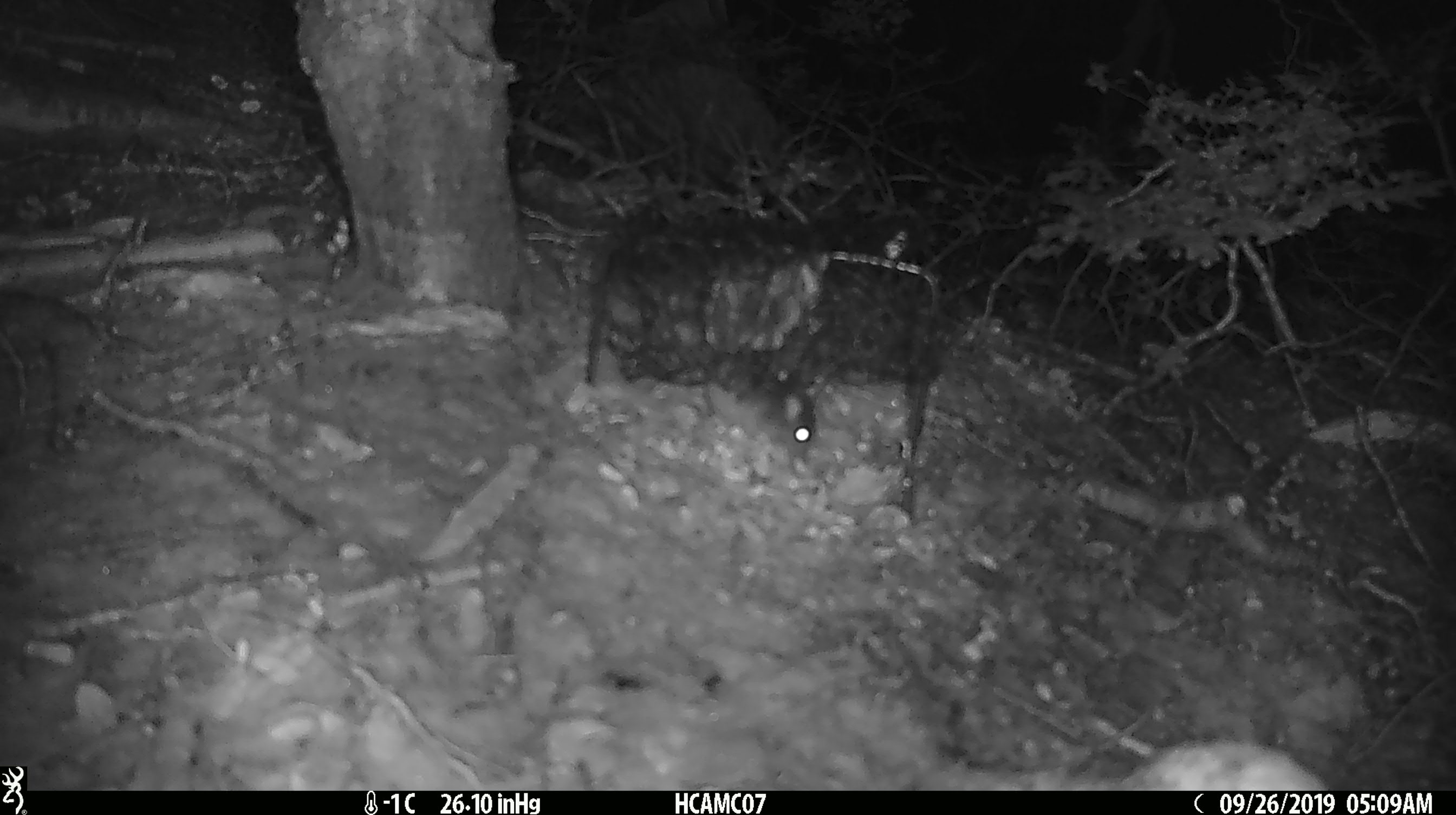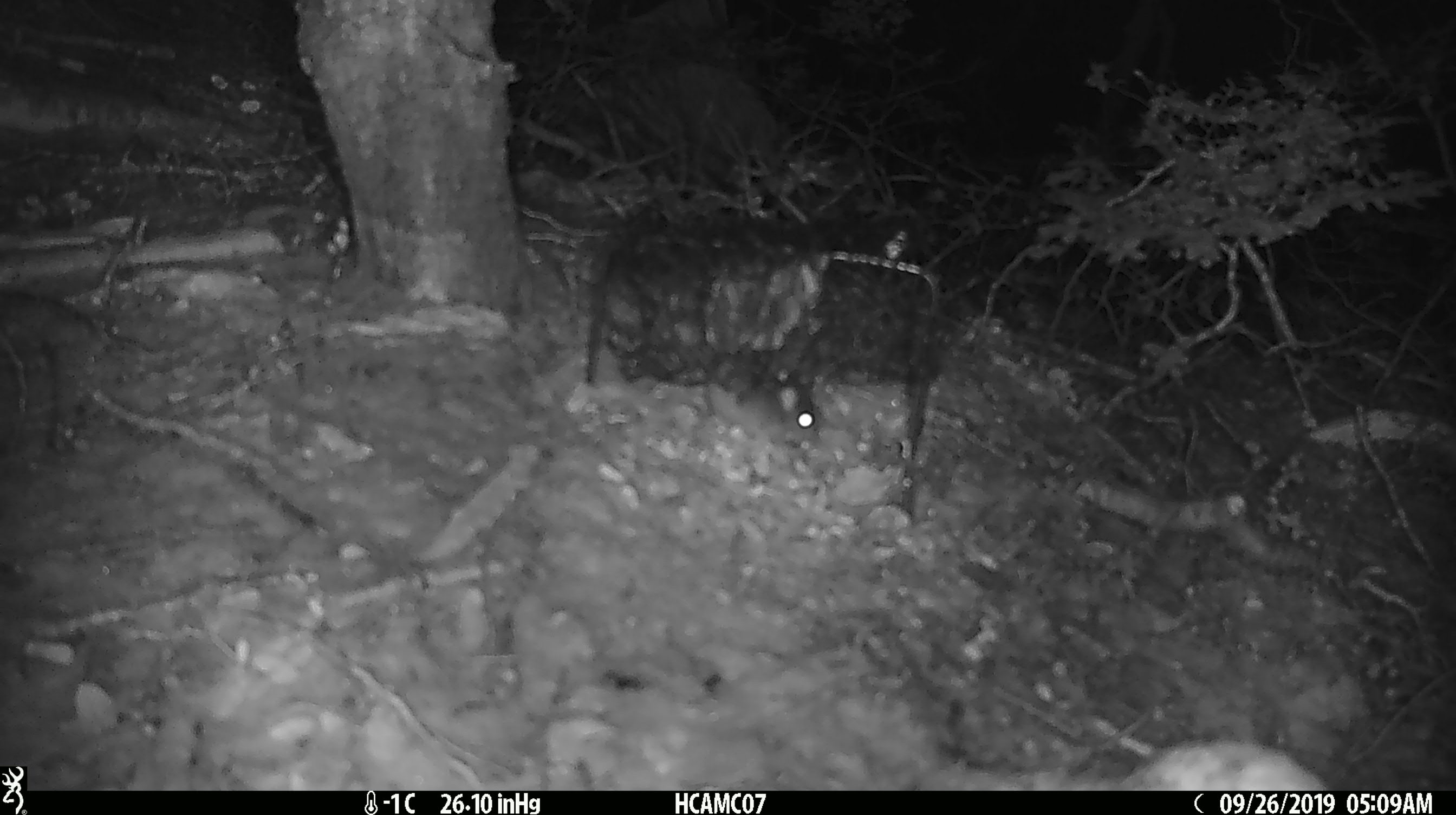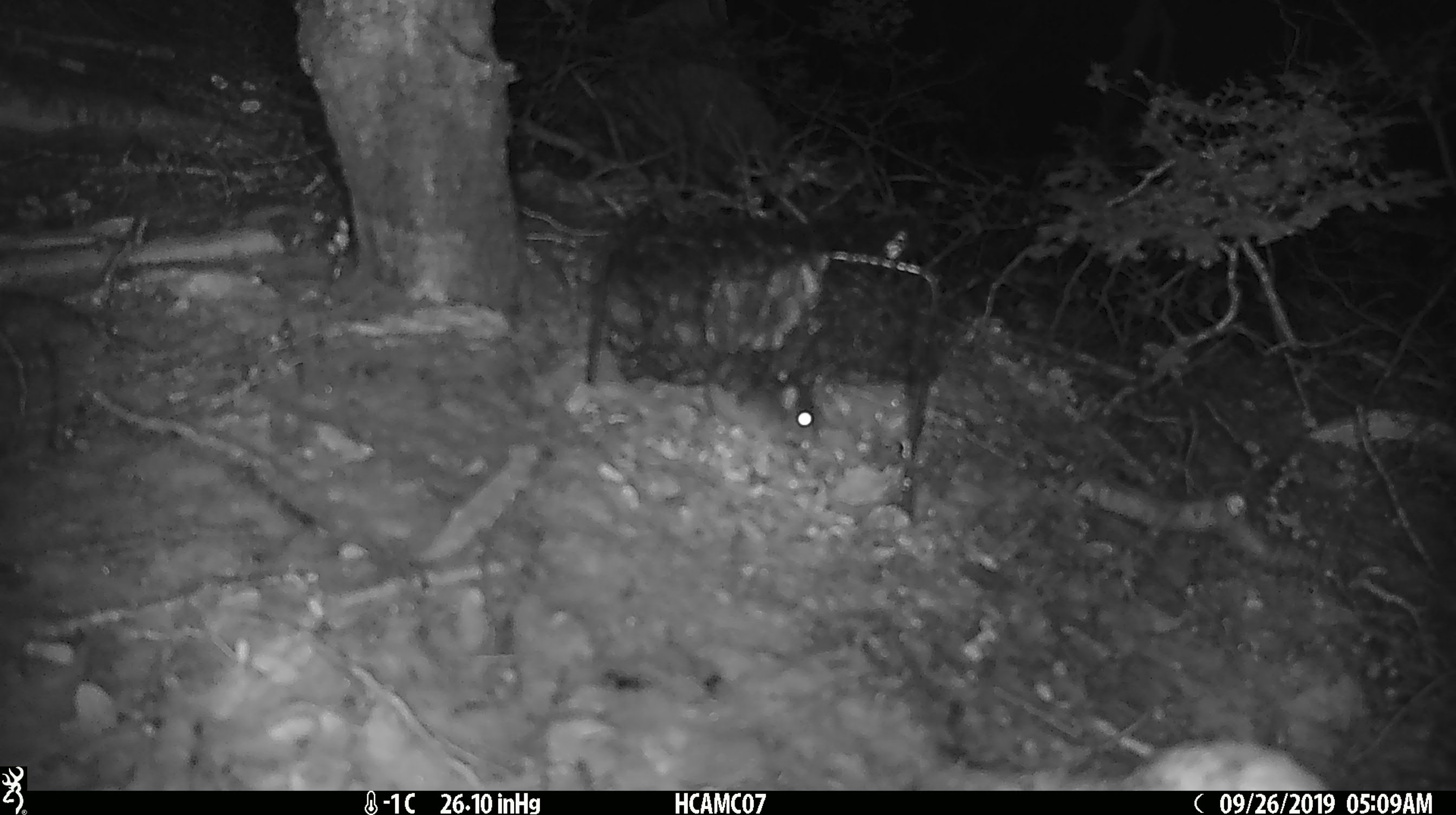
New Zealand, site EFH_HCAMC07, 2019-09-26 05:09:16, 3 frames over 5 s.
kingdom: Animalia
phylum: Chordata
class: Mammalia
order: Rodentia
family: Muridae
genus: Mus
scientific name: Mus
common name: mouse